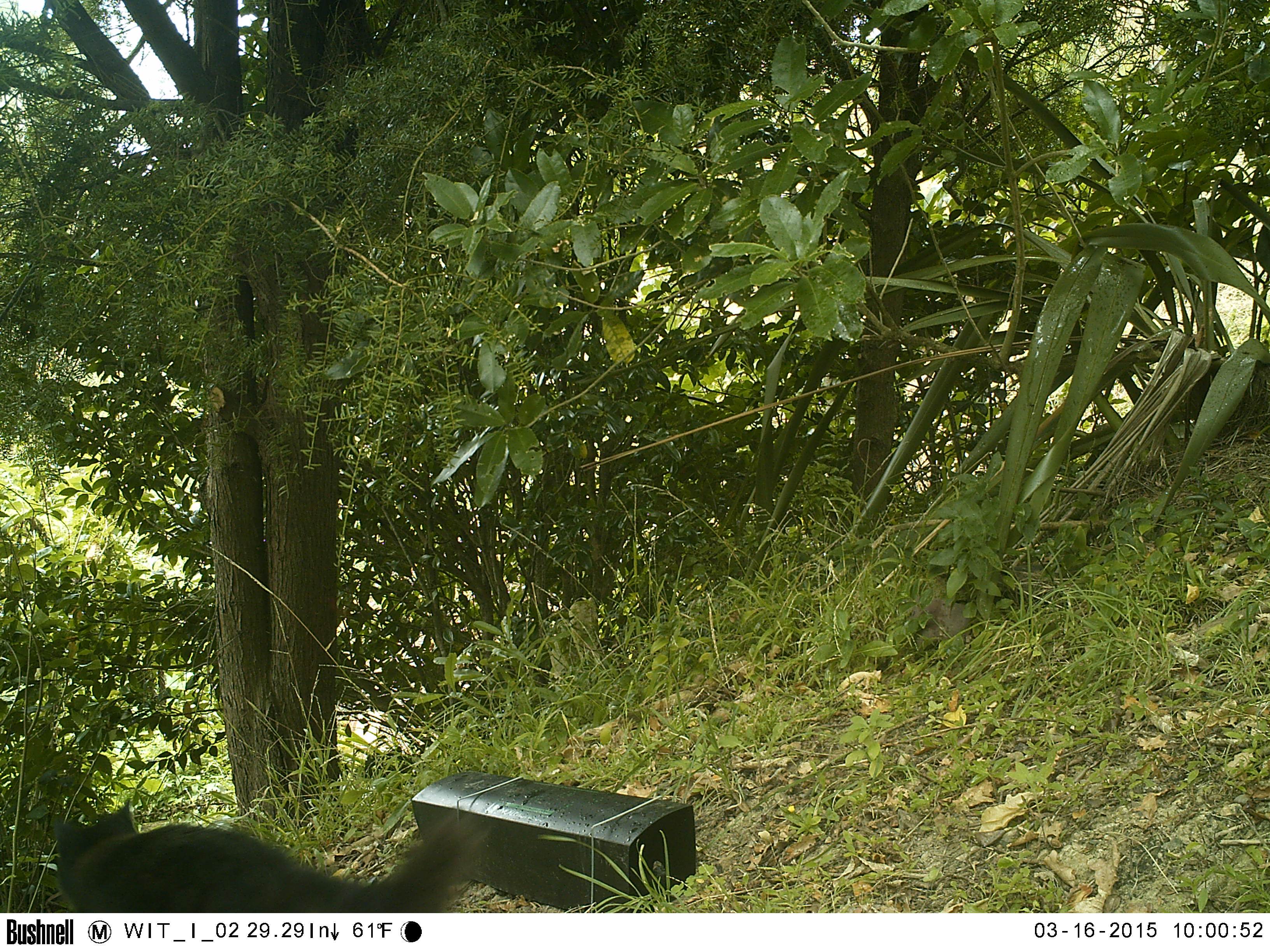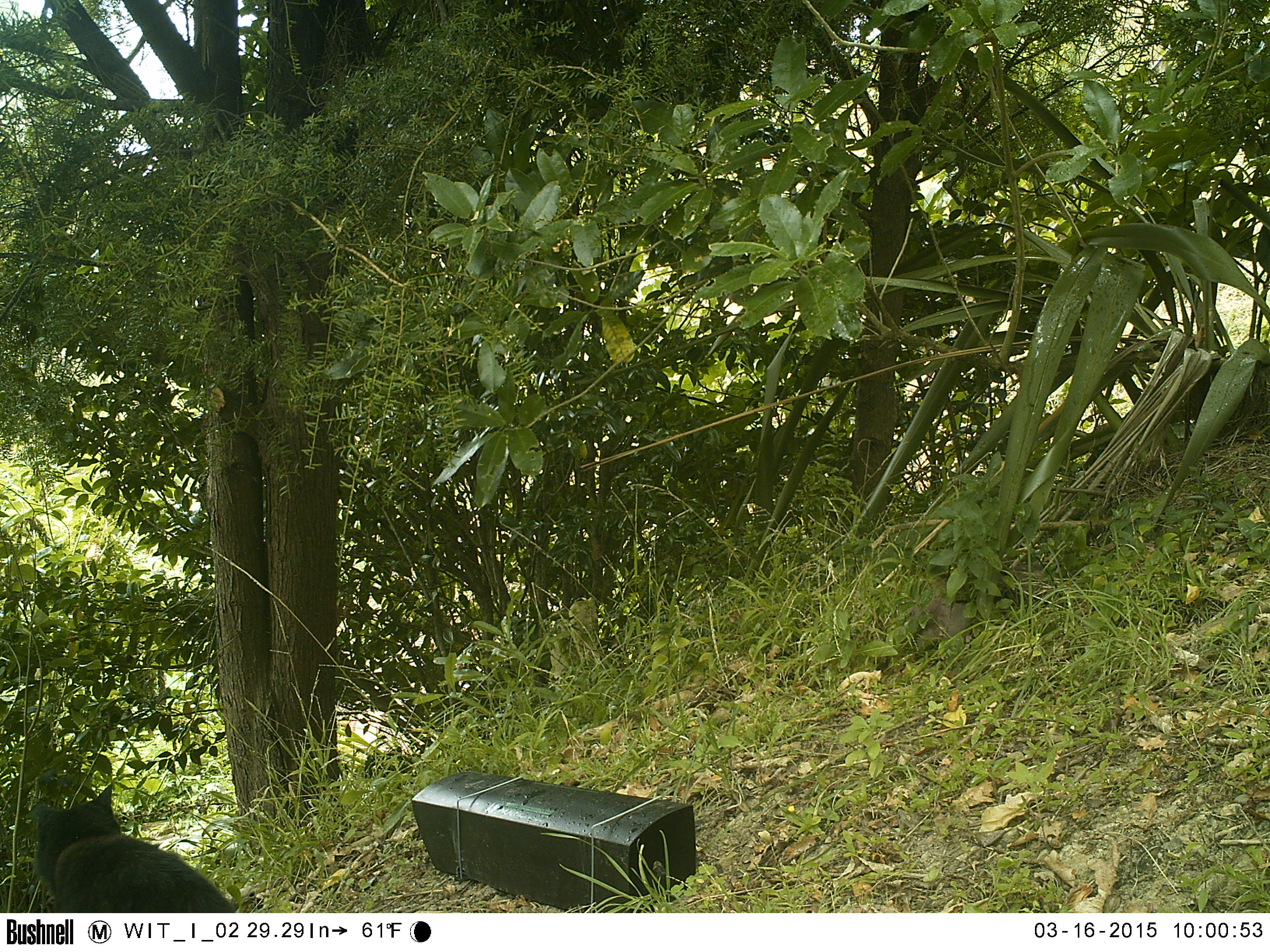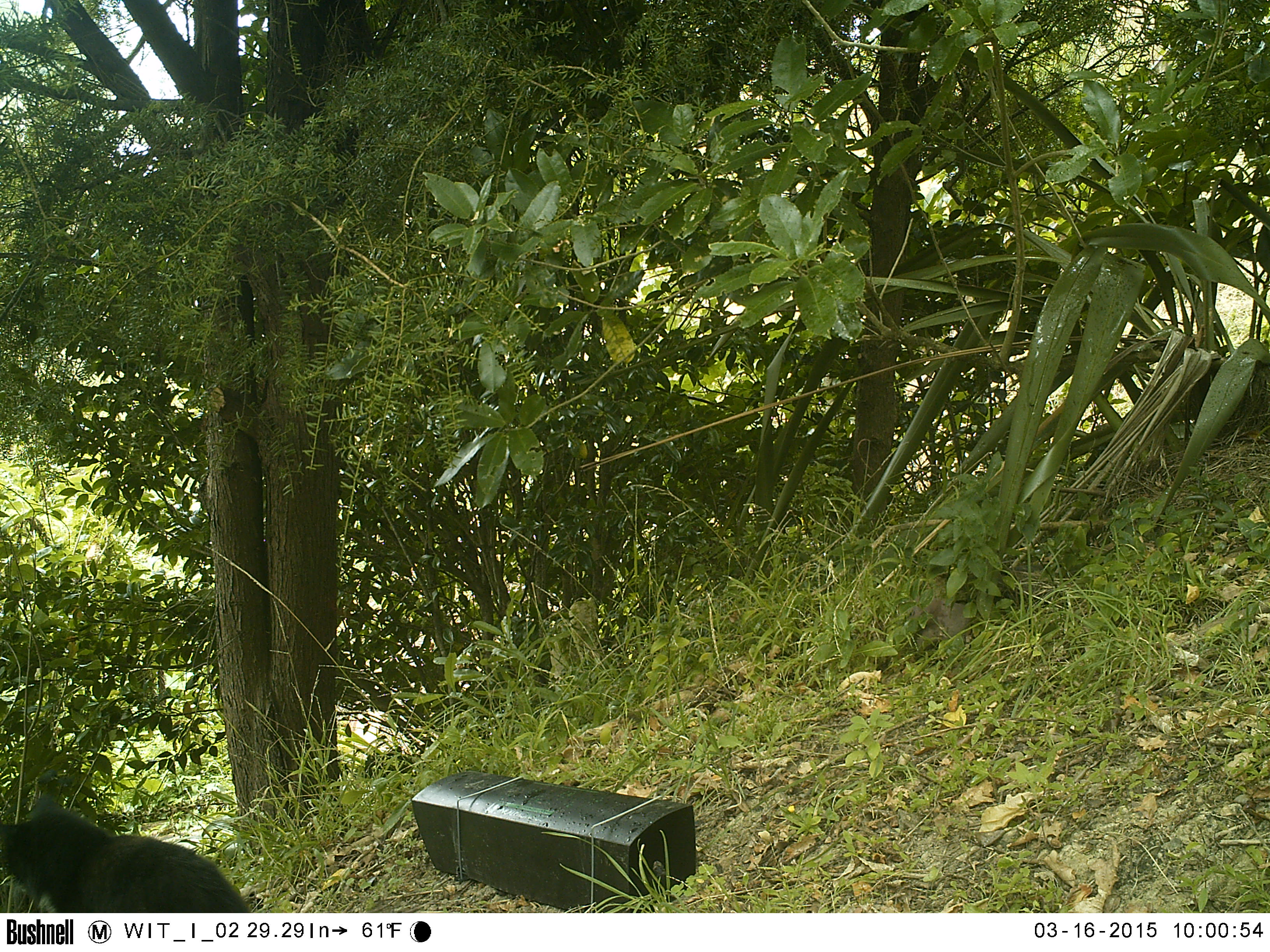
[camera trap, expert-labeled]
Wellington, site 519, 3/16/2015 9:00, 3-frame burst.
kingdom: Animalia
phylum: Chordata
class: Mammalia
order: Carnivora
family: Felidae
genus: Felis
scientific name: Felis catus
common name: cat